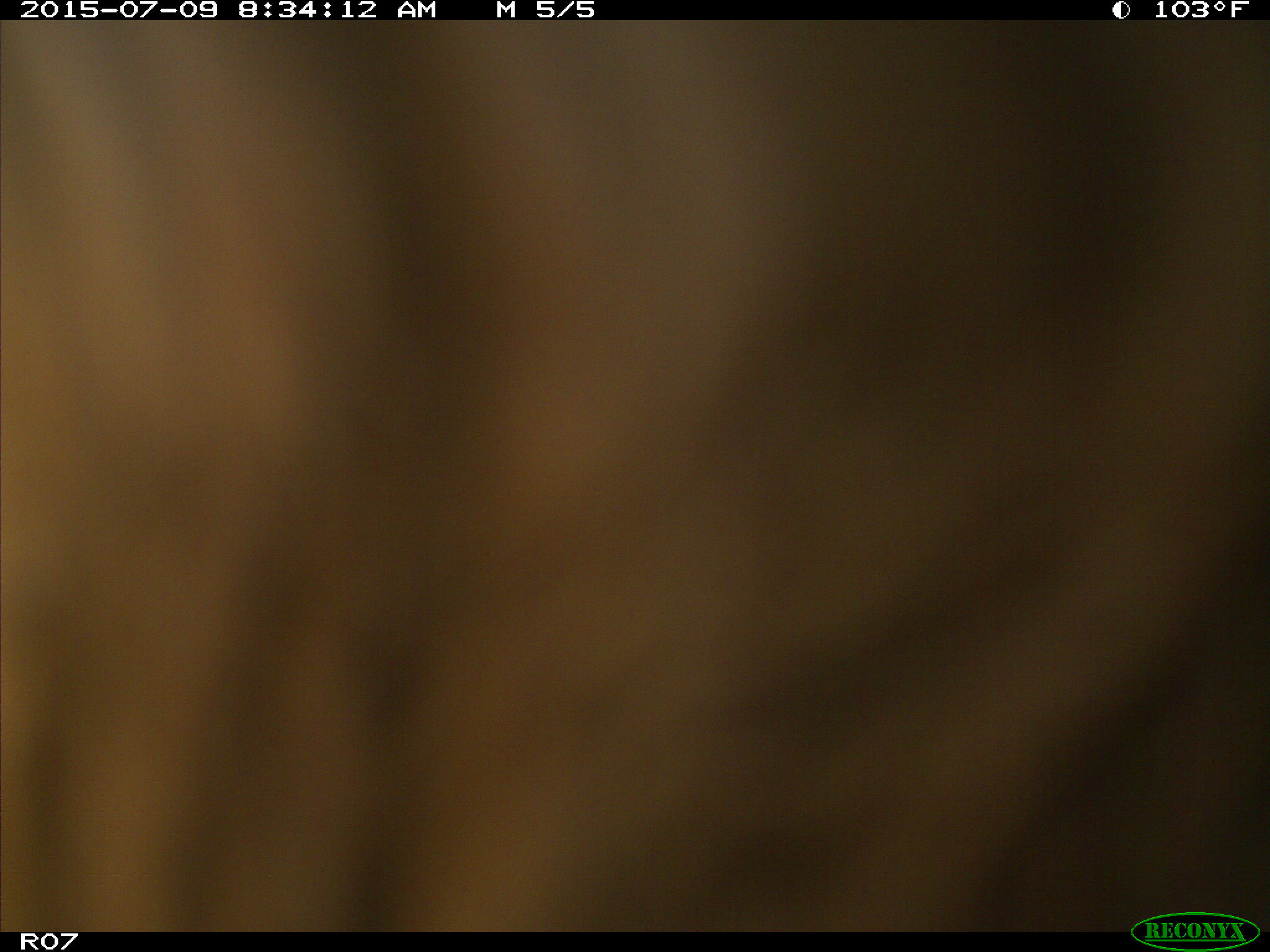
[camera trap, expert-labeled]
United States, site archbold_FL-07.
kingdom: Animalia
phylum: Chordata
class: Mammalia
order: Artiodactyla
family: Bovidae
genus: Bos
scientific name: Bos taurus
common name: domestic cow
Bos taurus (domestic cow).